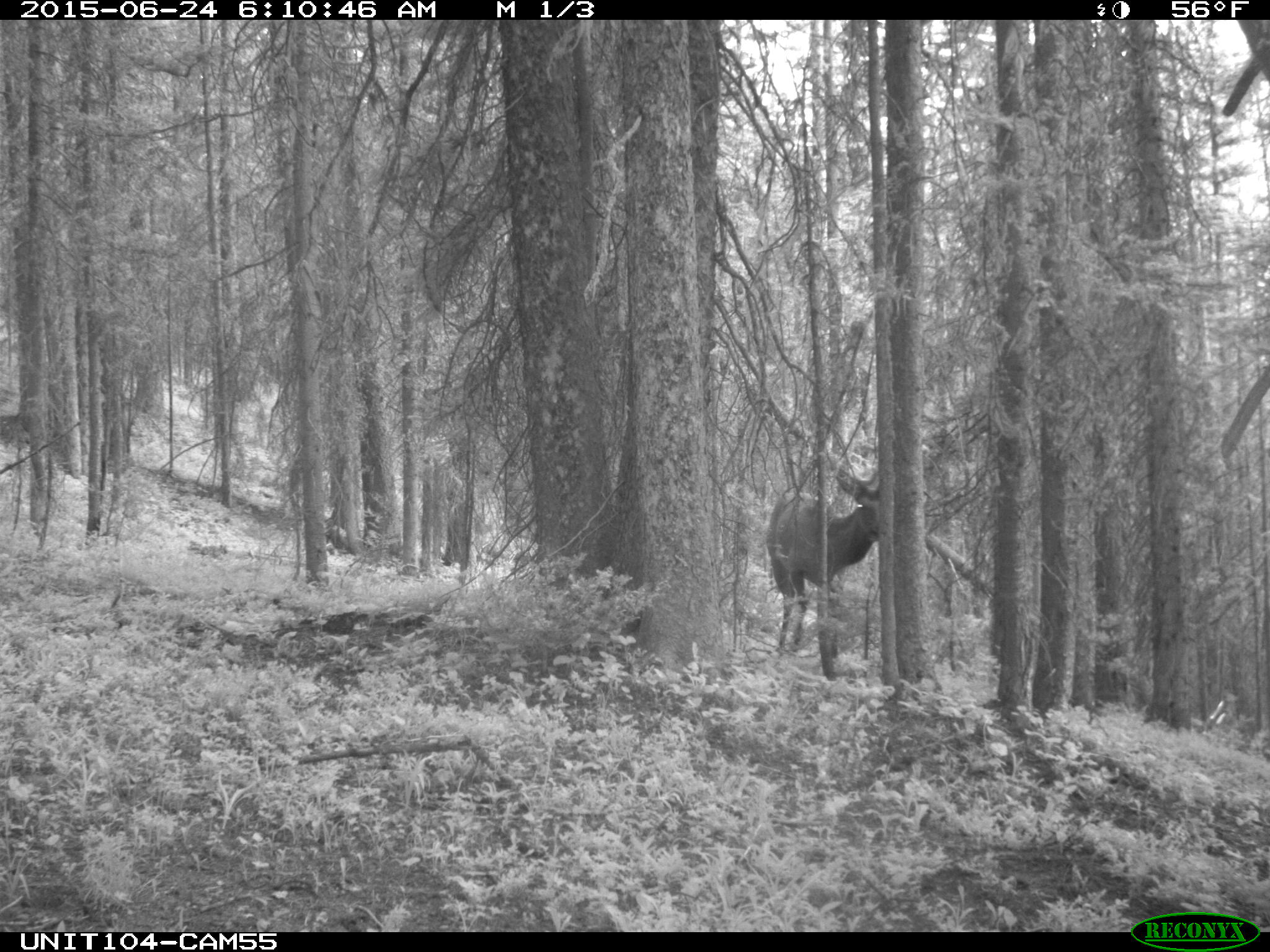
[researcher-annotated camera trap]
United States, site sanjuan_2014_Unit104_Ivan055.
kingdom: Animalia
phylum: Chordata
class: Mammalia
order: Artiodactyla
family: Cervidae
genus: Cervus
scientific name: Cervus elaphus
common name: red deer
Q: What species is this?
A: Cervus elaphus (red deer).